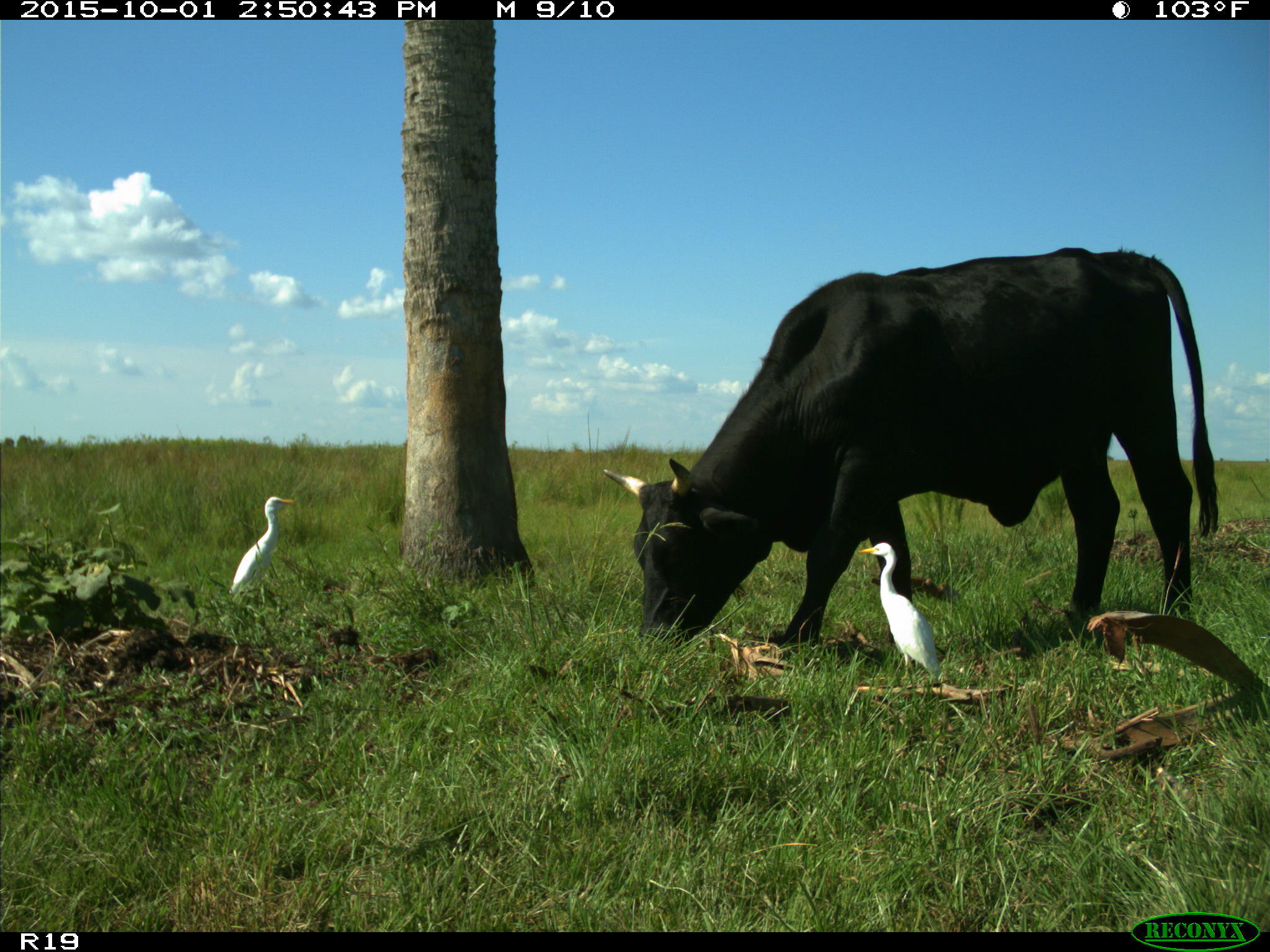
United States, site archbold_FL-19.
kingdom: Animalia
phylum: Chordata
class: Mammalia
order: Artiodactyla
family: Bovidae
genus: Bos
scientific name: Bos taurus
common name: domestic cow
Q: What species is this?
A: Bos taurus (domestic cow).